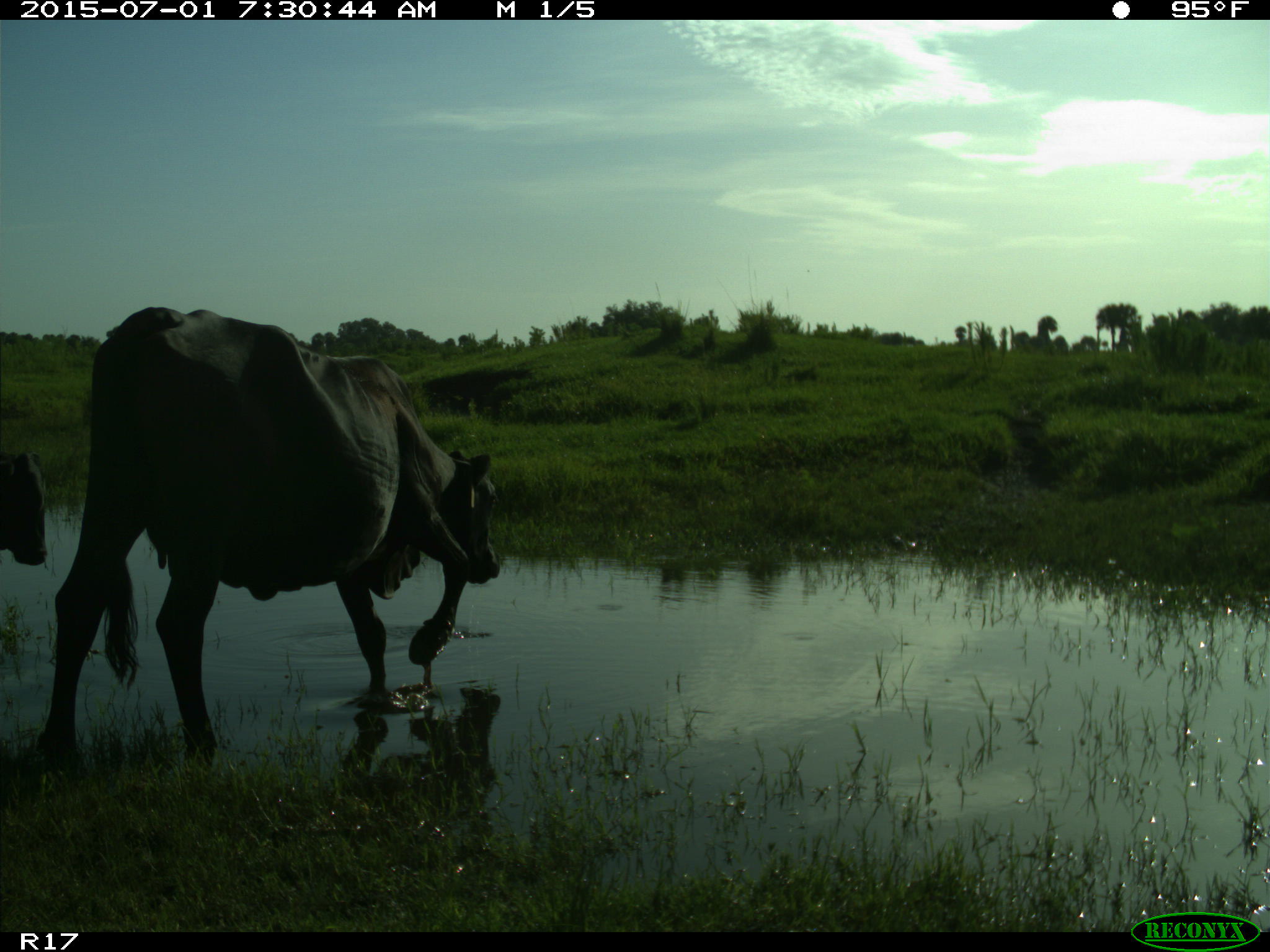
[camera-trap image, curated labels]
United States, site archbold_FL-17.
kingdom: Animalia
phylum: Chordata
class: Mammalia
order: Artiodactyla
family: Bovidae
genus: Bos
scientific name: Bos taurus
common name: domestic cow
Bos taurus (domestic cow).